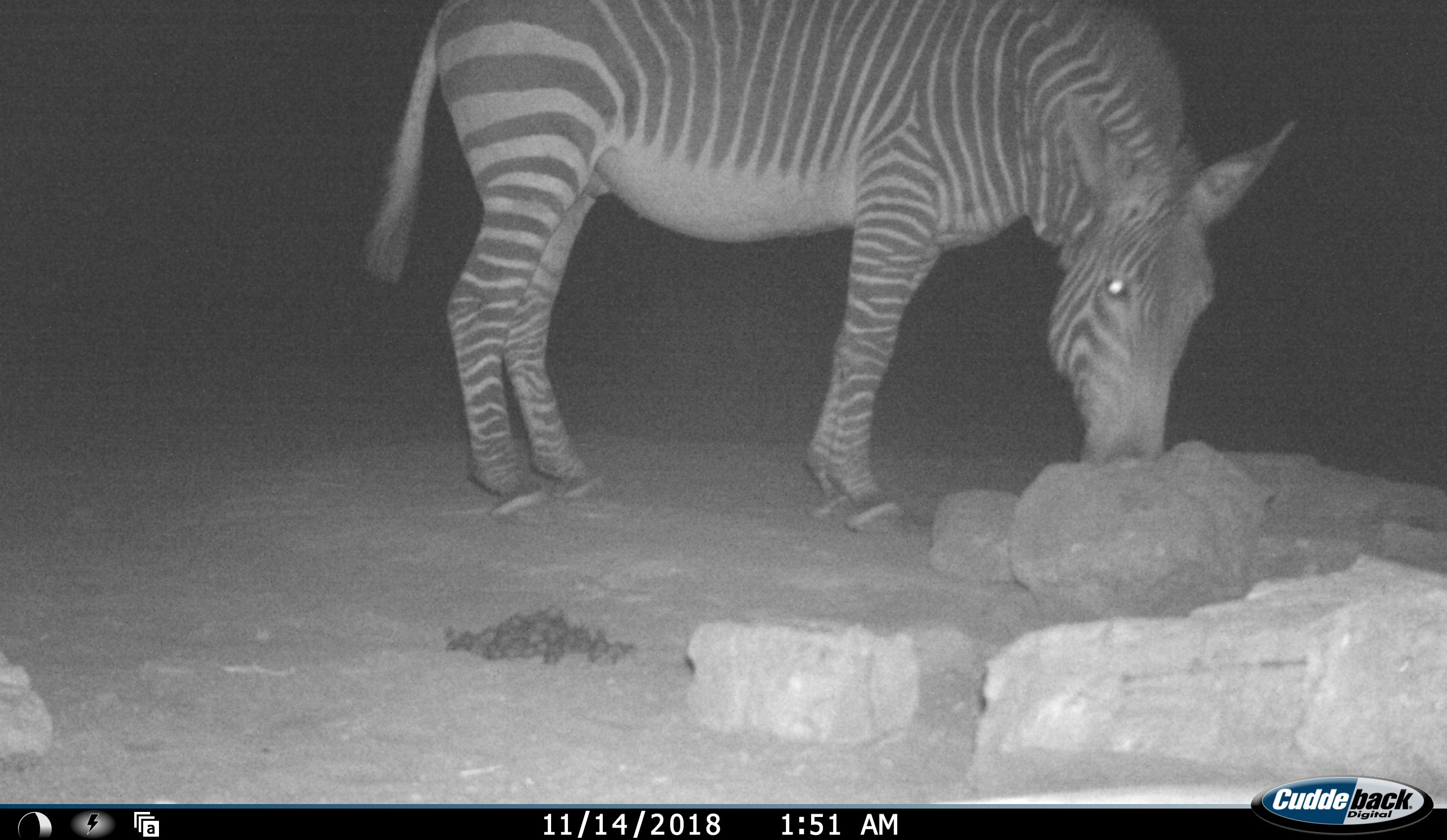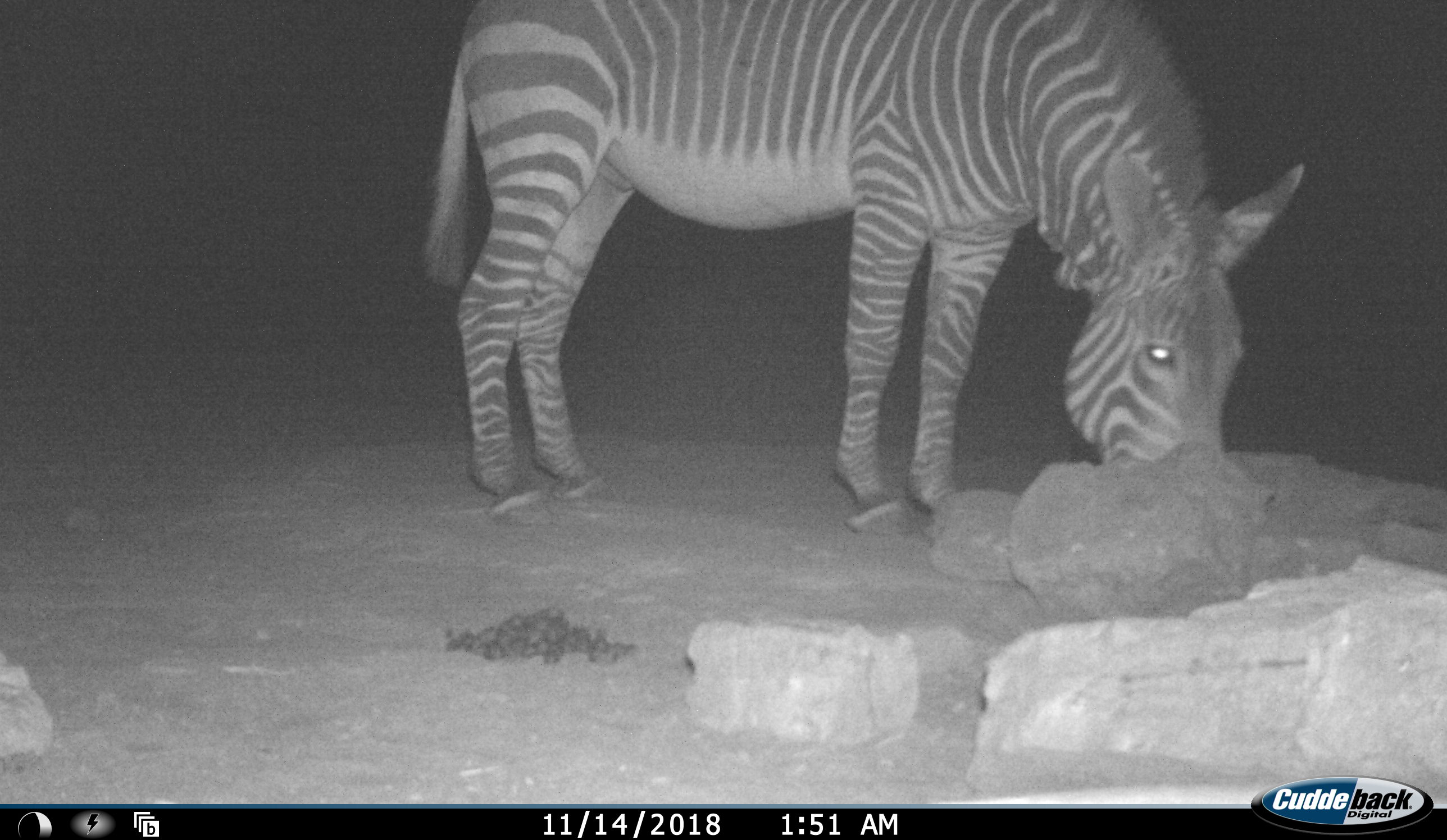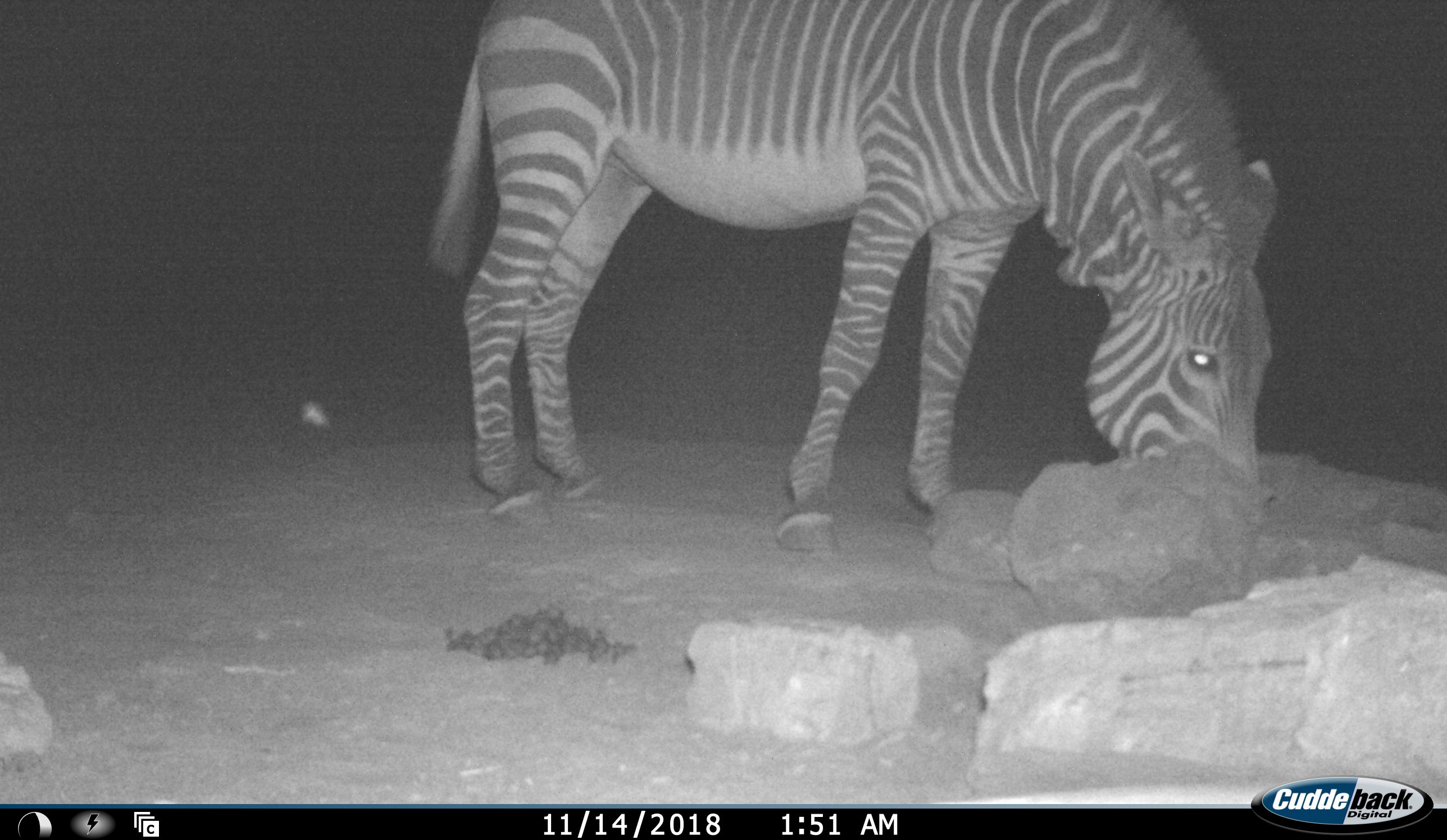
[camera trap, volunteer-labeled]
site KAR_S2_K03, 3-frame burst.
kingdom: Animalia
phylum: Chordata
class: Mammalia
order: Perissodactyla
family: Equidae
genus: Equus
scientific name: Equus zebra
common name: mountain zebra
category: zebramountain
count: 1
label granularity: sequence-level